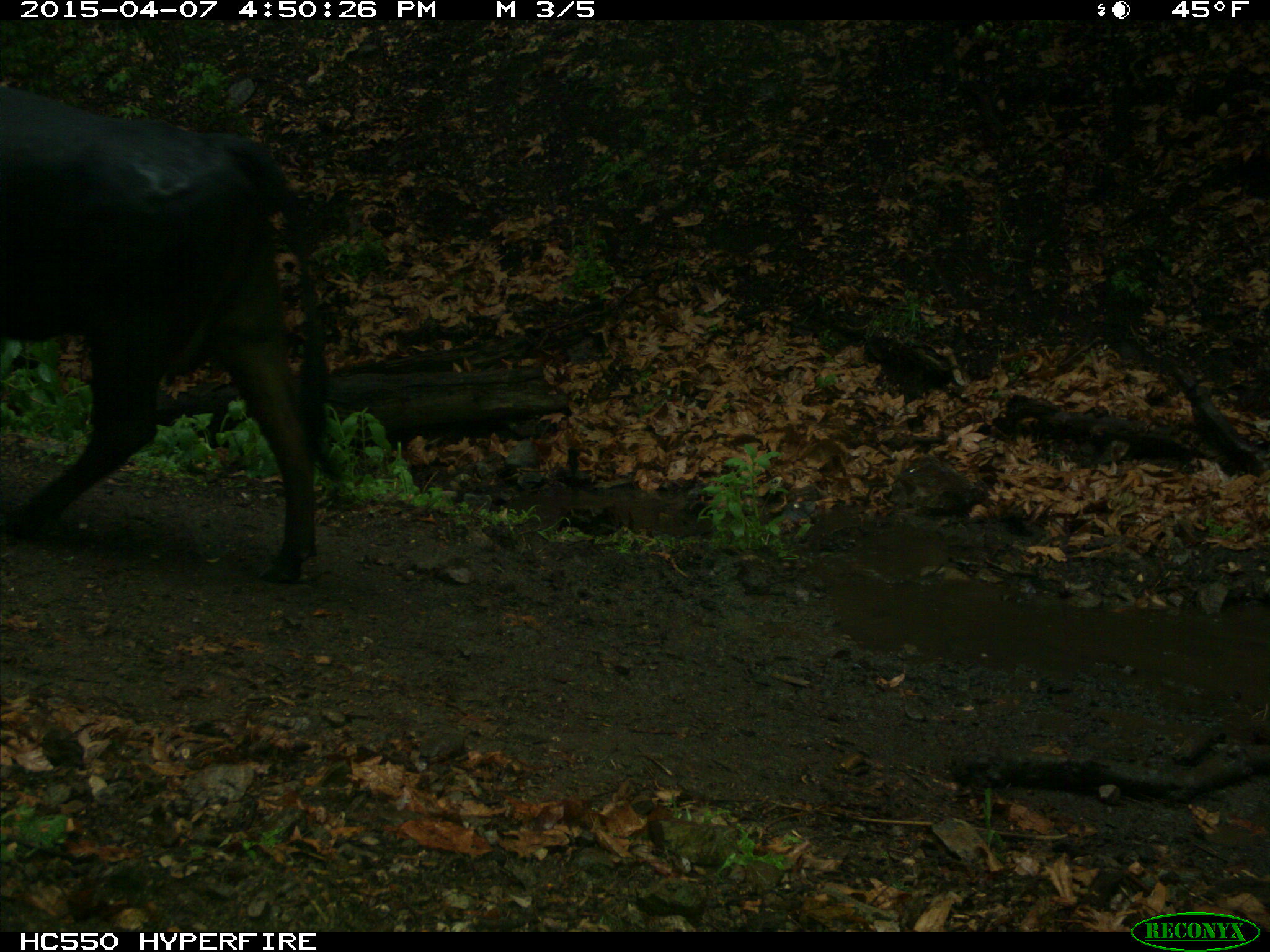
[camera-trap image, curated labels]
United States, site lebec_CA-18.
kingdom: Animalia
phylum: Chordata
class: Mammalia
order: Artiodactyla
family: Bovidae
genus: Bos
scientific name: Bos taurus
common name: domestic cow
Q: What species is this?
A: Bos taurus (domestic cow).